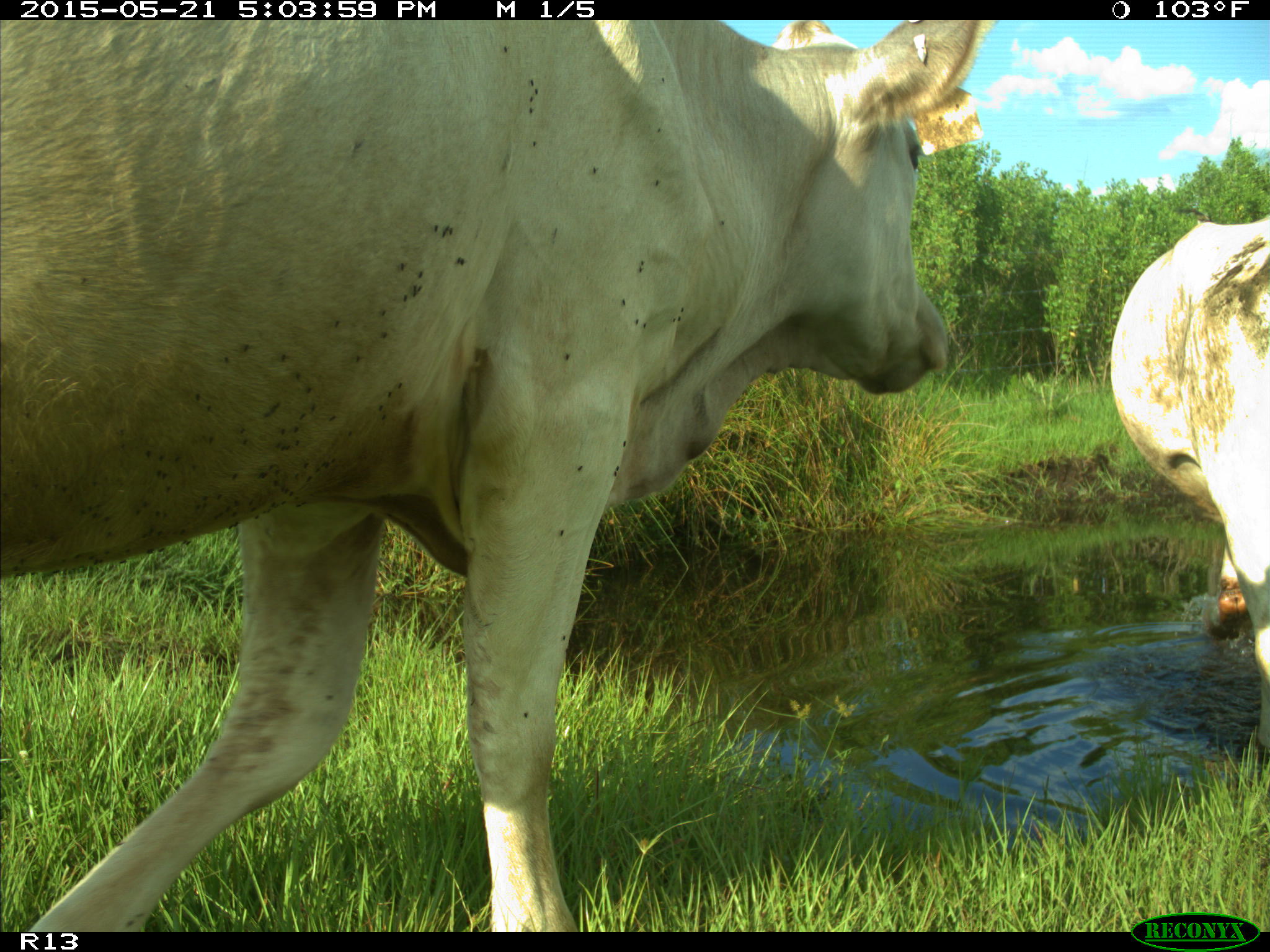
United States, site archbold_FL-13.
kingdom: Animalia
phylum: Chordata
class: Mammalia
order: Artiodactyla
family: Bovidae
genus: Bos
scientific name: Bos taurus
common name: domestic cow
Bos taurus (domestic cow).